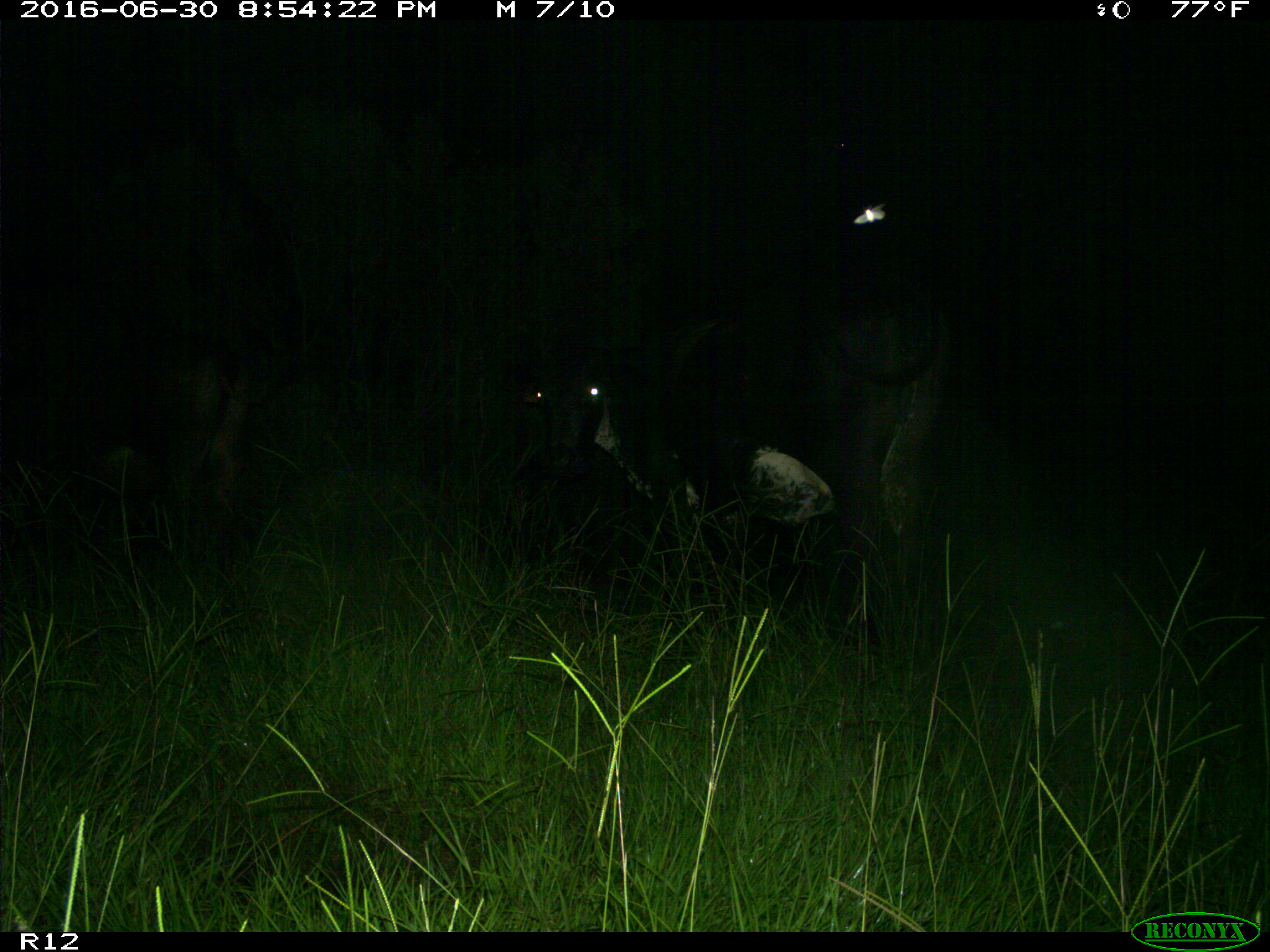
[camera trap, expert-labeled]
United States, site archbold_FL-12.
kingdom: Animalia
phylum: Chordata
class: Mammalia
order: Artiodactyla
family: Bovidae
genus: Bos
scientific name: Bos taurus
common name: domestic cow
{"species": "Bos taurus (domestic cow)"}